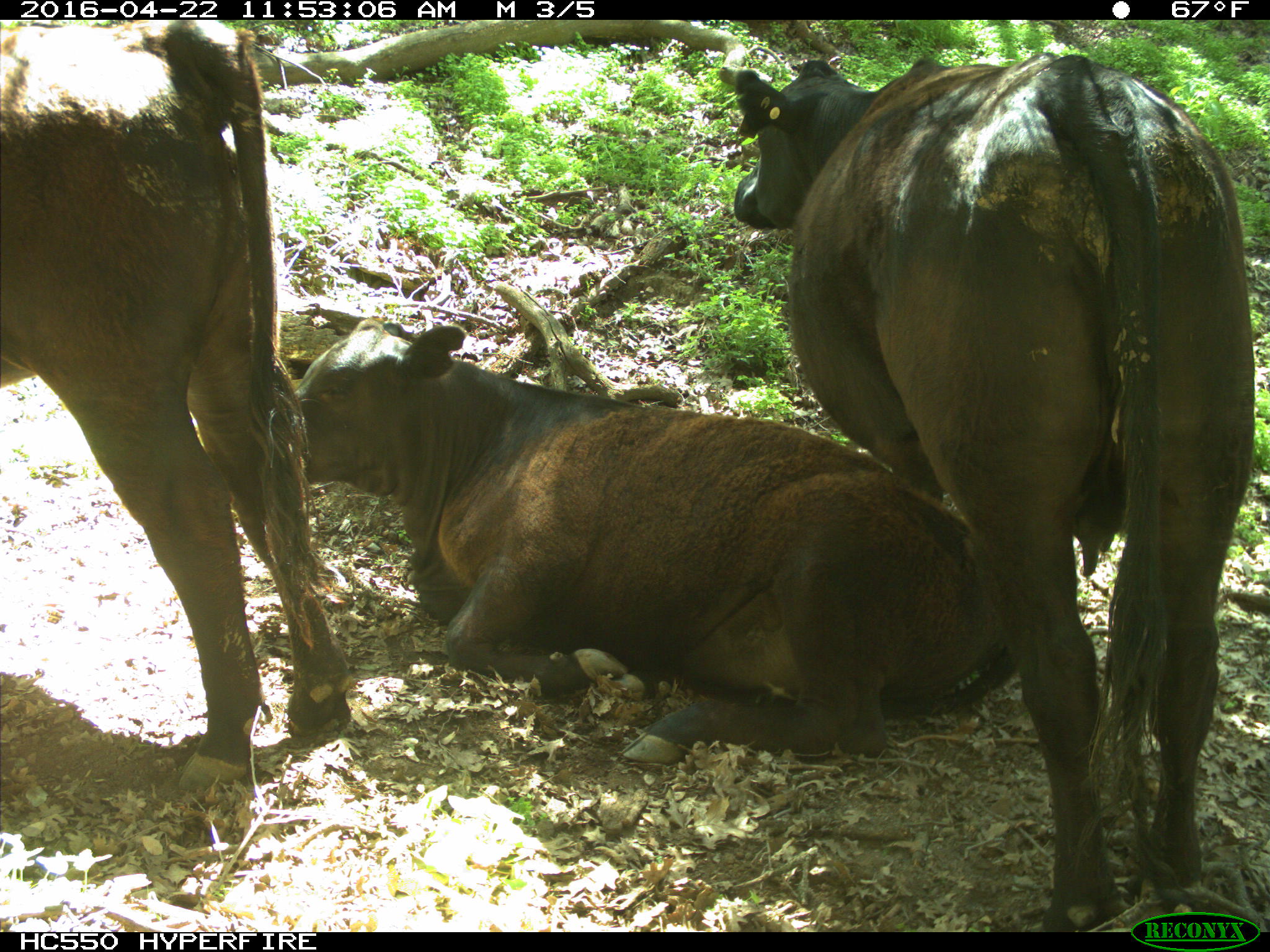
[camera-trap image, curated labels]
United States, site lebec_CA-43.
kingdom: Animalia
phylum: Chordata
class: Mammalia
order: Artiodactyla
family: Bovidae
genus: Bos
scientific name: Bos taurus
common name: domestic cow